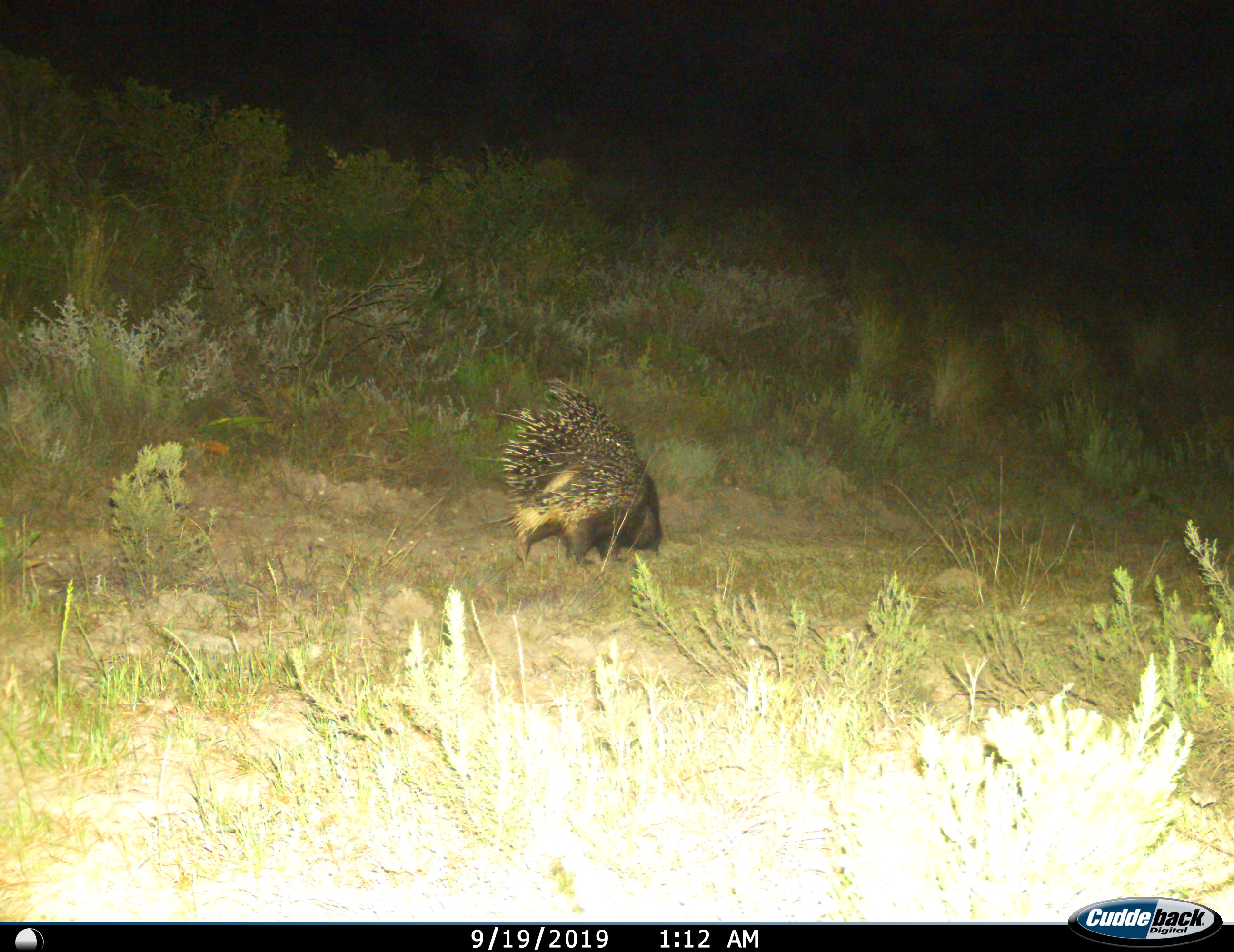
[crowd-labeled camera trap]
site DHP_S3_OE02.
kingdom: Animalia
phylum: Chordata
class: Mammalia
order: Rodentia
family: Hystricidae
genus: Hystrix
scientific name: Hystrix cristata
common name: crested porcupine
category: porcupine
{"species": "porcupine (crested porcupine) (Hystrix cristata)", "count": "1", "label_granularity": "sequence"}